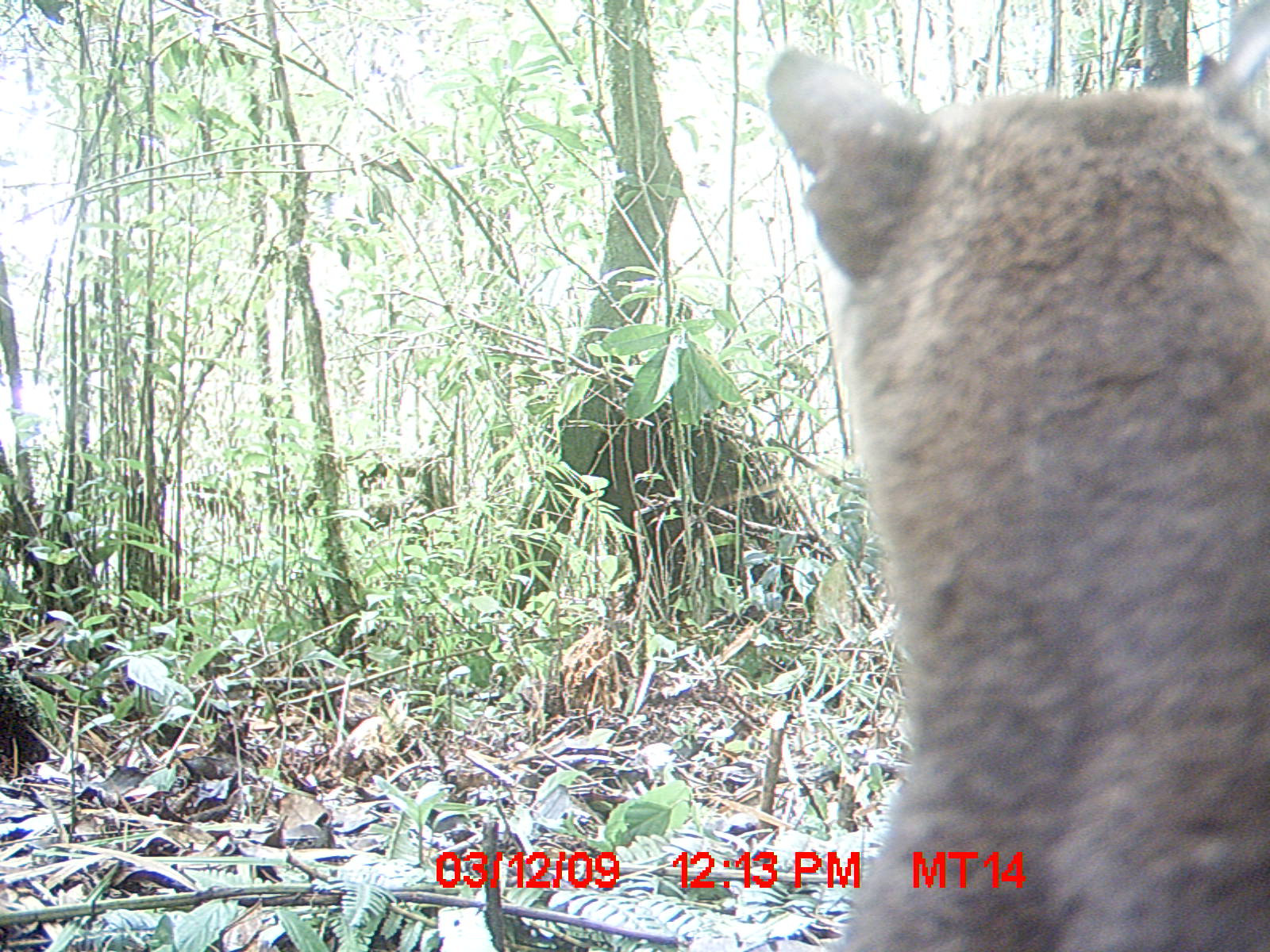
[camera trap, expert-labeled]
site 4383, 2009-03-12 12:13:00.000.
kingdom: Animalia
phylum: Chordata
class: Mammalia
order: Carnivora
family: Eupleridae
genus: Cryptoprocta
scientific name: Cryptoprocta ferox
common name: fossa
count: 1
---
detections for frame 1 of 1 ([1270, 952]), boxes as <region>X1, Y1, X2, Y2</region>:
cryptoprocta ferox: <region>766, 2, 1268, 948</region>